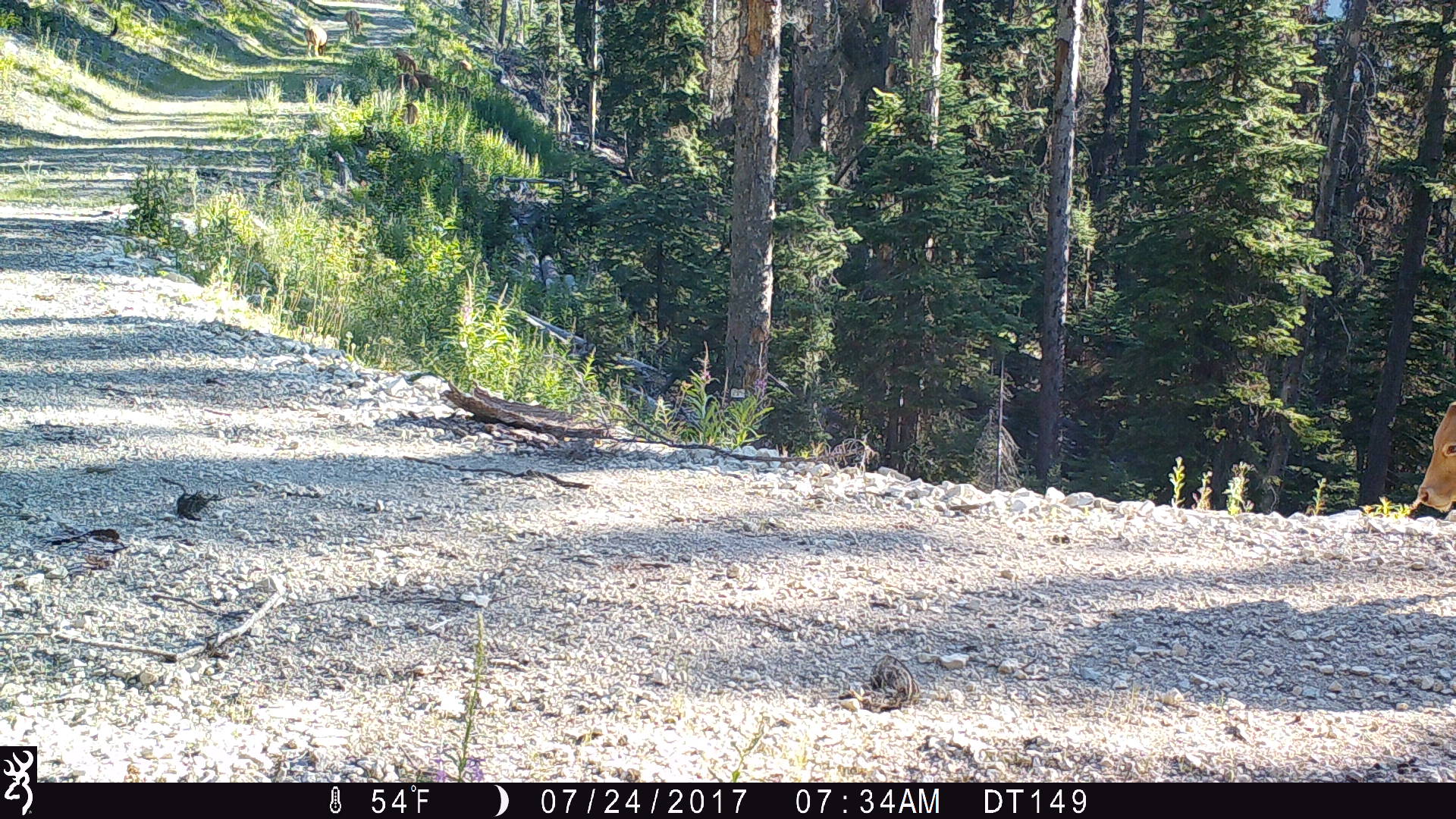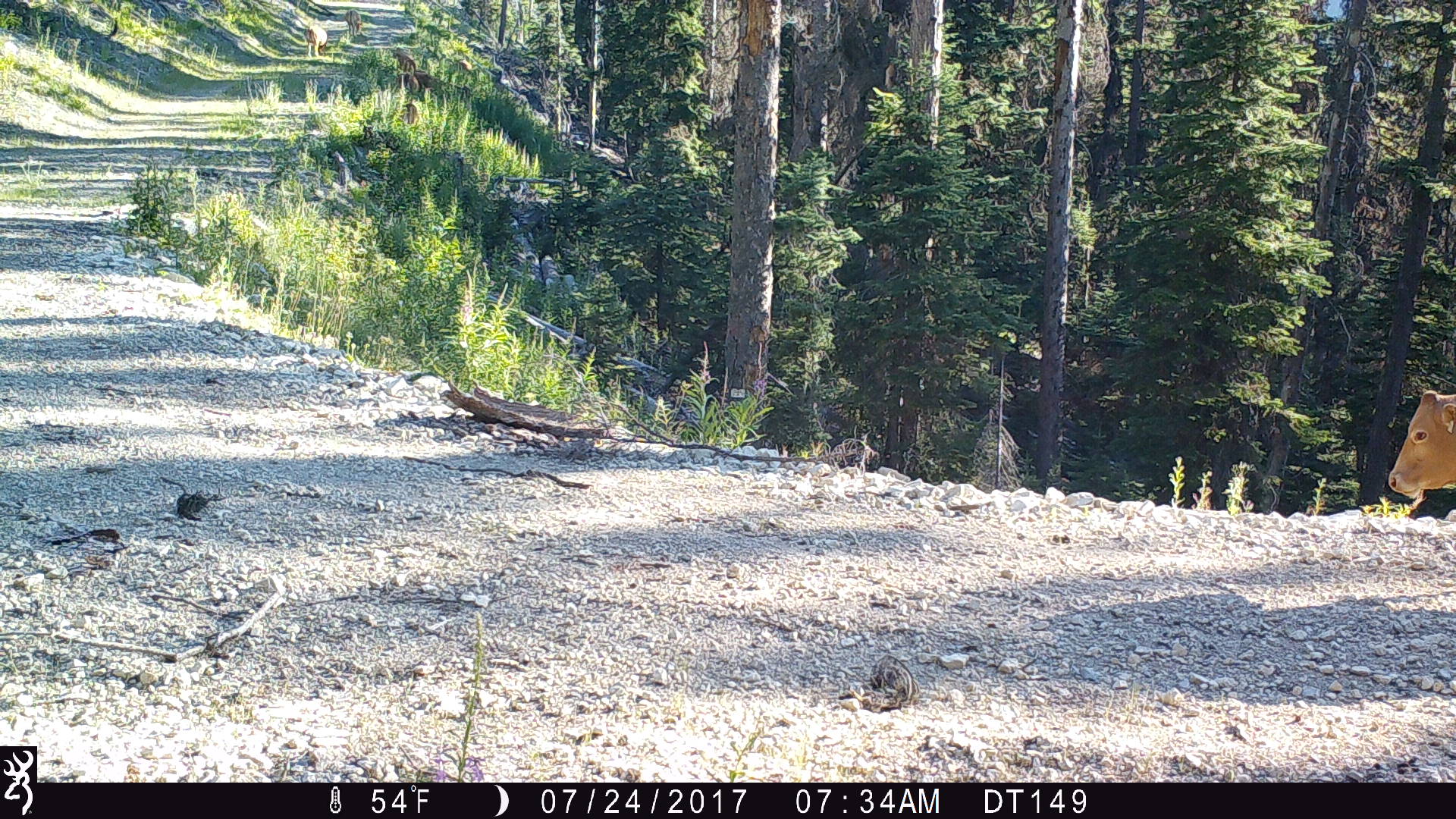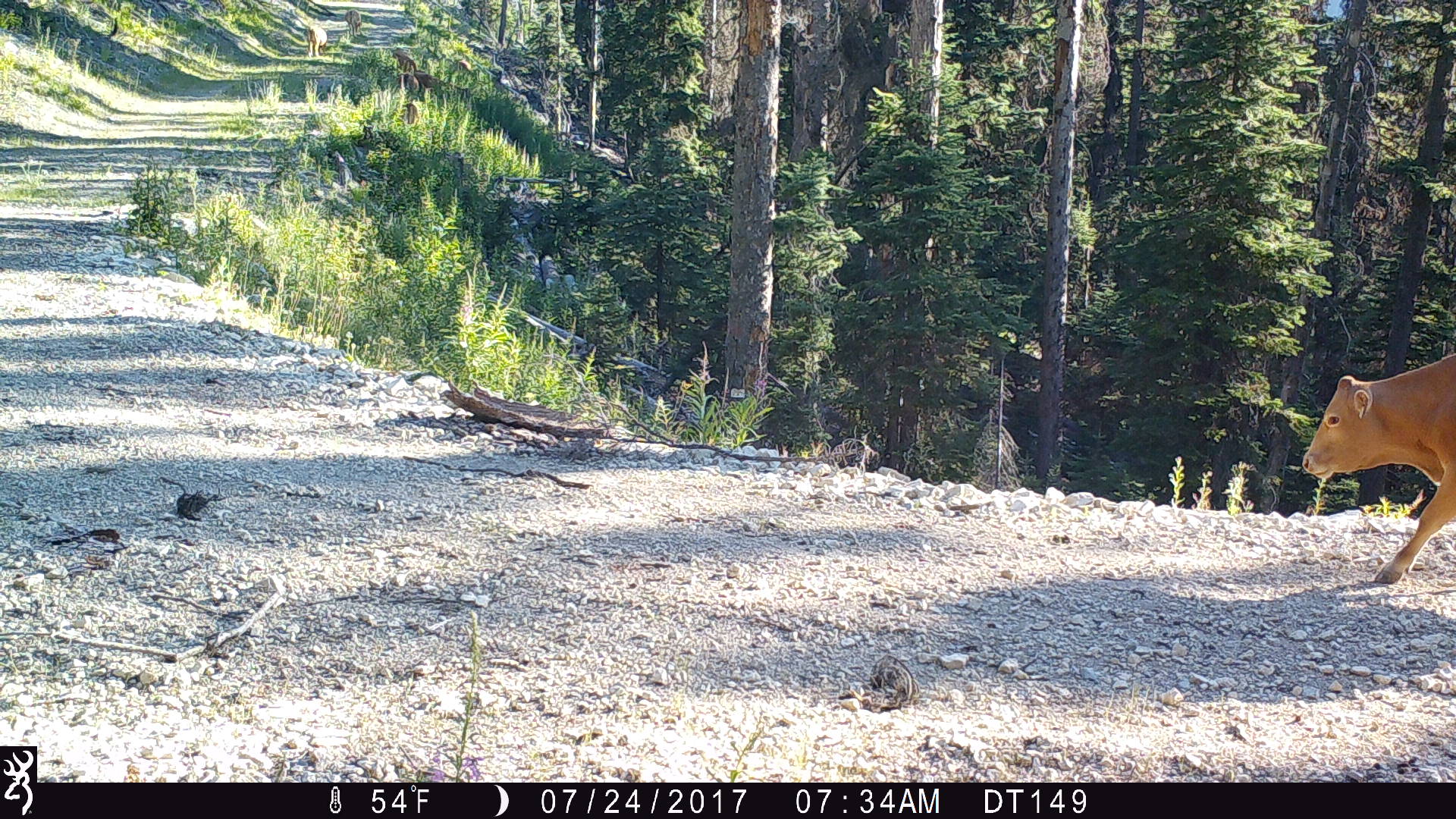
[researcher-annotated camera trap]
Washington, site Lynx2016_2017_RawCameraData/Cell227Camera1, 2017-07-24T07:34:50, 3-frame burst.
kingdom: Animalia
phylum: Chordata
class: Mammalia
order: Artiodactyla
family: Bovidae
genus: Bos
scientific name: Bos taurus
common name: domestic cattle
Domestic cattle (Bos taurus). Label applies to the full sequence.